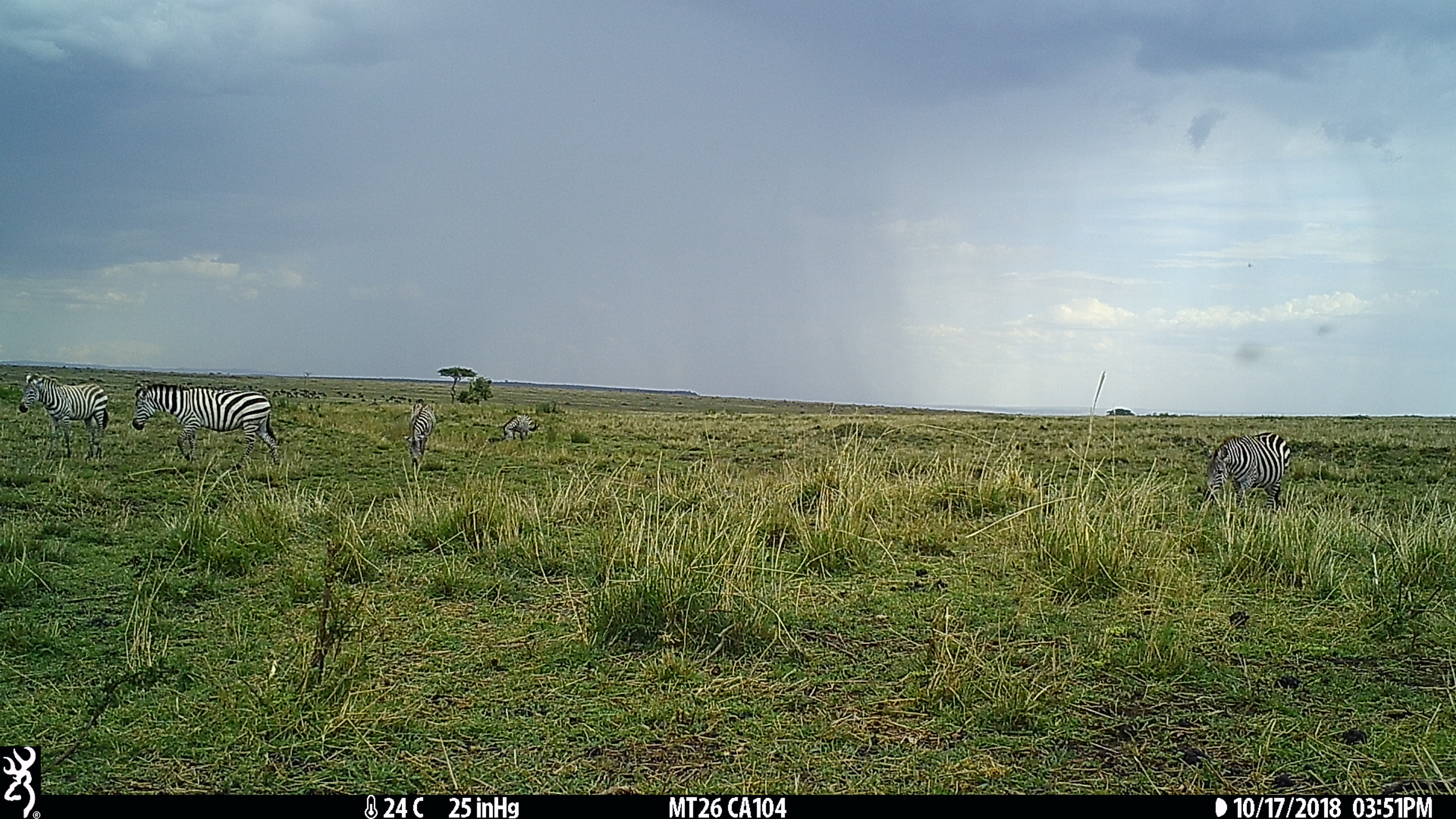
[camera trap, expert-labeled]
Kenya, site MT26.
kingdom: Animalia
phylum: Chordata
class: Mammalia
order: Perissodactyla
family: Equidae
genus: Equus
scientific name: Equus quagga burchellii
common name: burchell's zebra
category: zebra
Zebra (burchell's zebra) (Equus quagga burchellii).